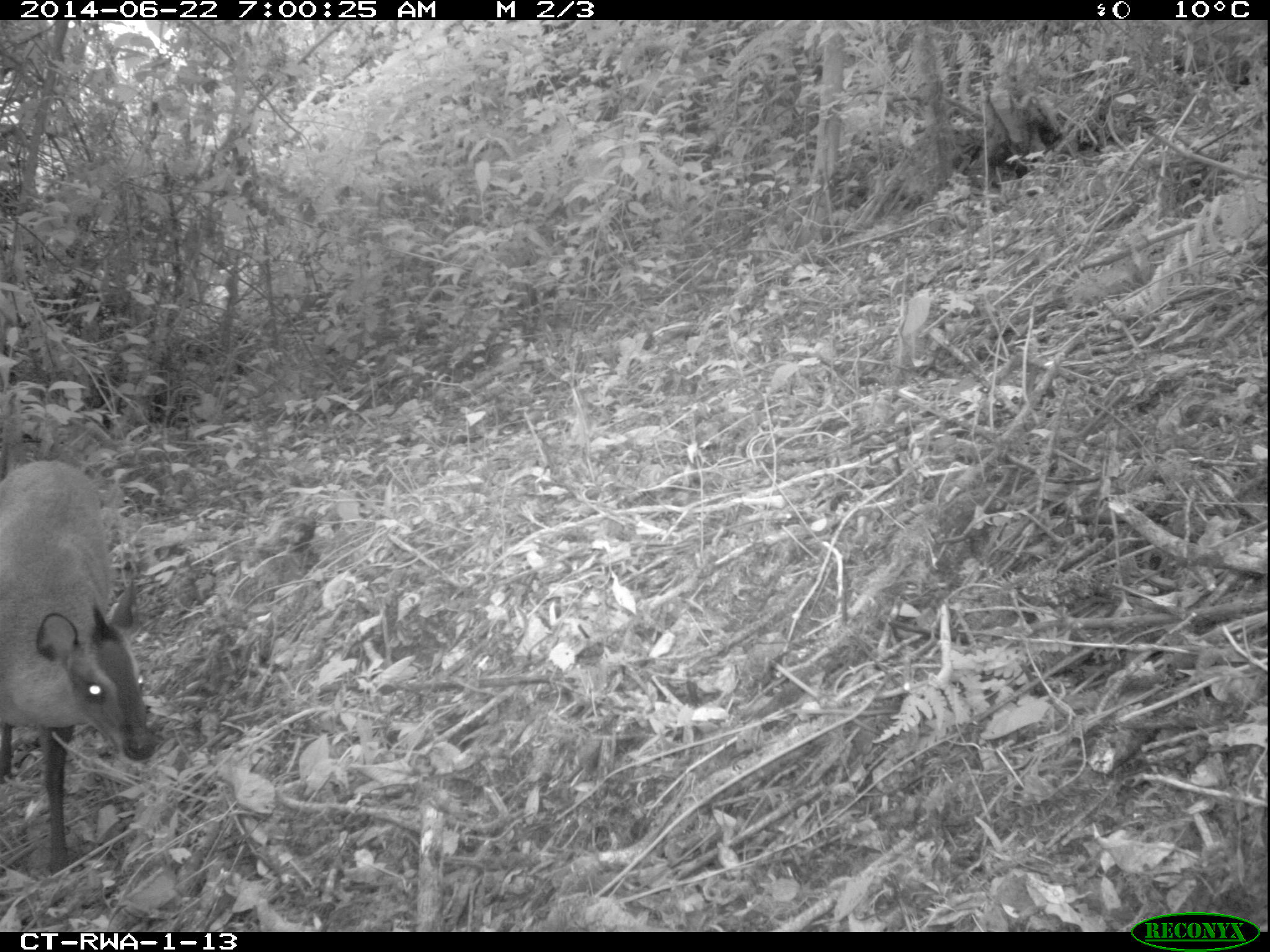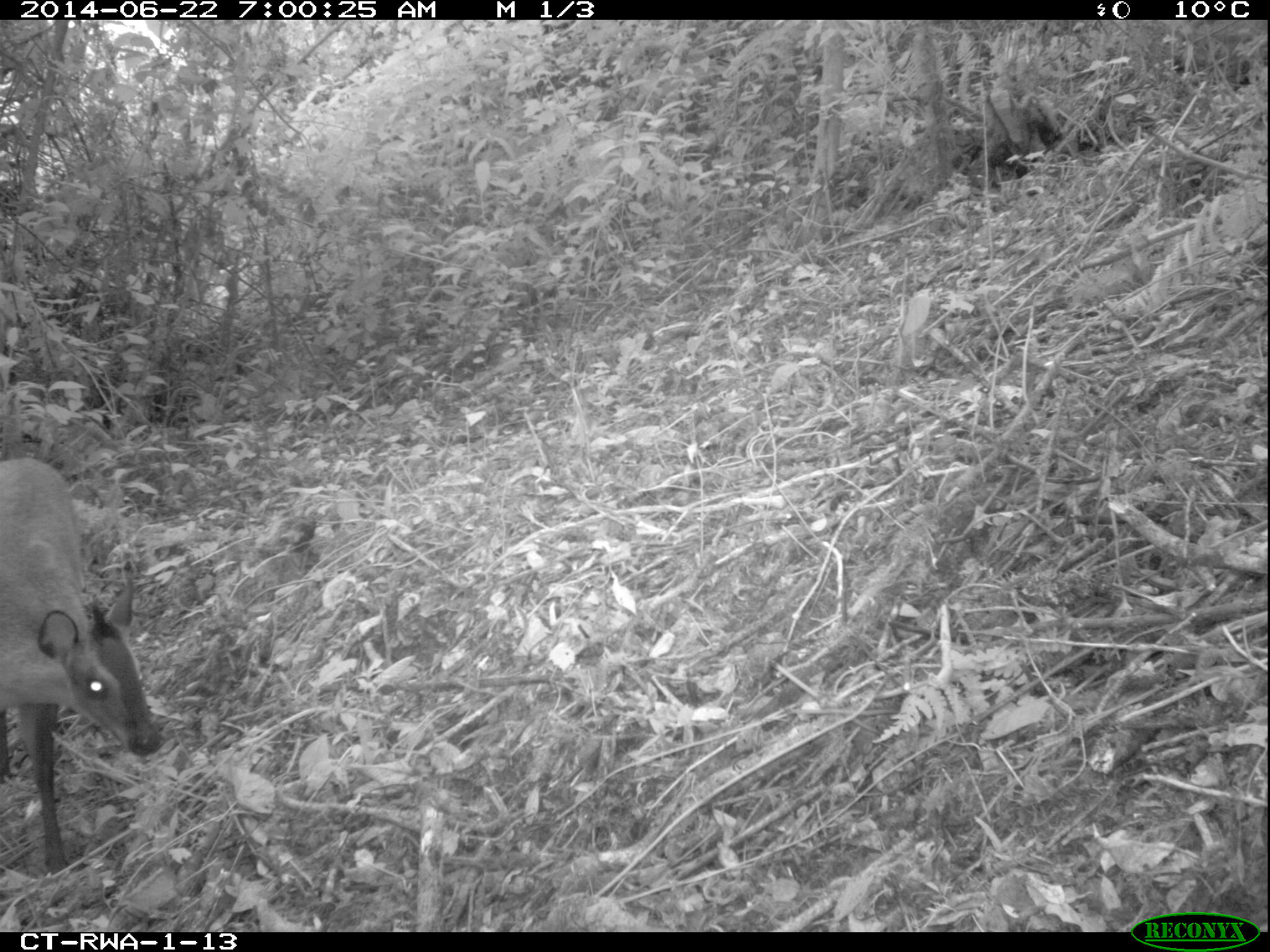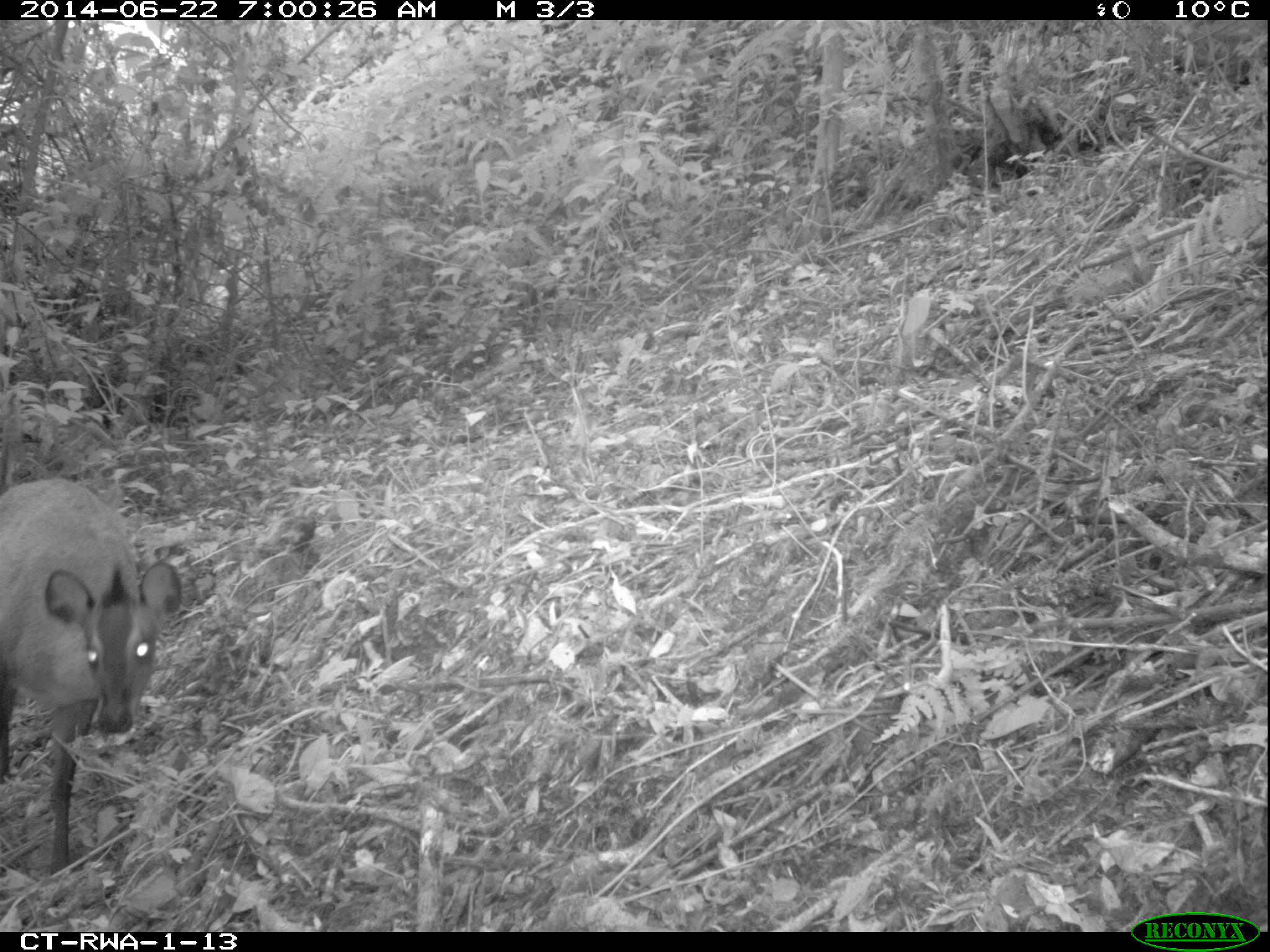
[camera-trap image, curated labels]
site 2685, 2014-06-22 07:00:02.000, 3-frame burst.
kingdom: Animalia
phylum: Chordata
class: Mammalia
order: Artiodactyla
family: Bovidae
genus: Cephalophus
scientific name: Cephalophus nigrifrons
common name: black-fronted duiker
Cephalophus nigrifrons (black-fronted duiker), count 1.